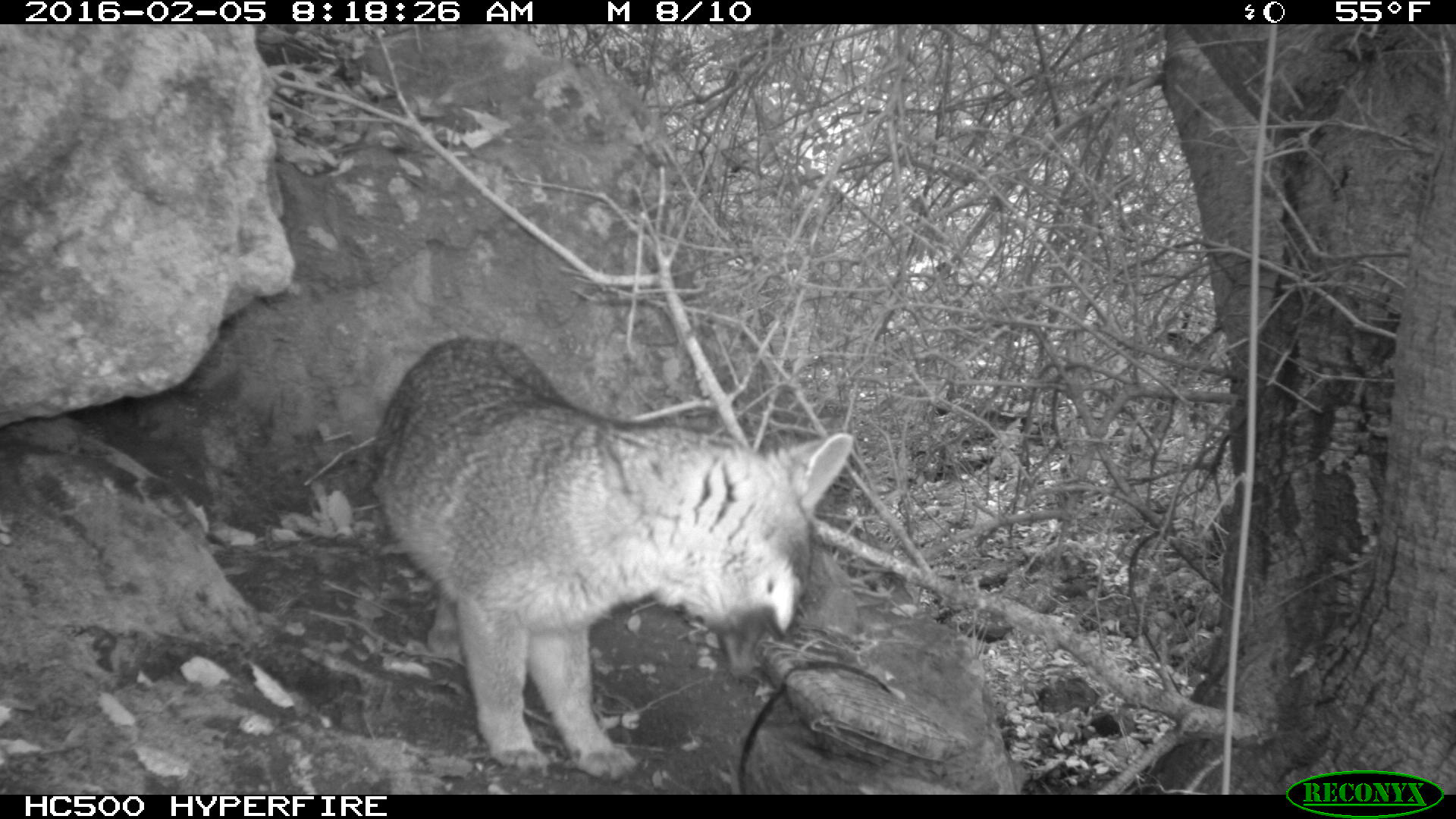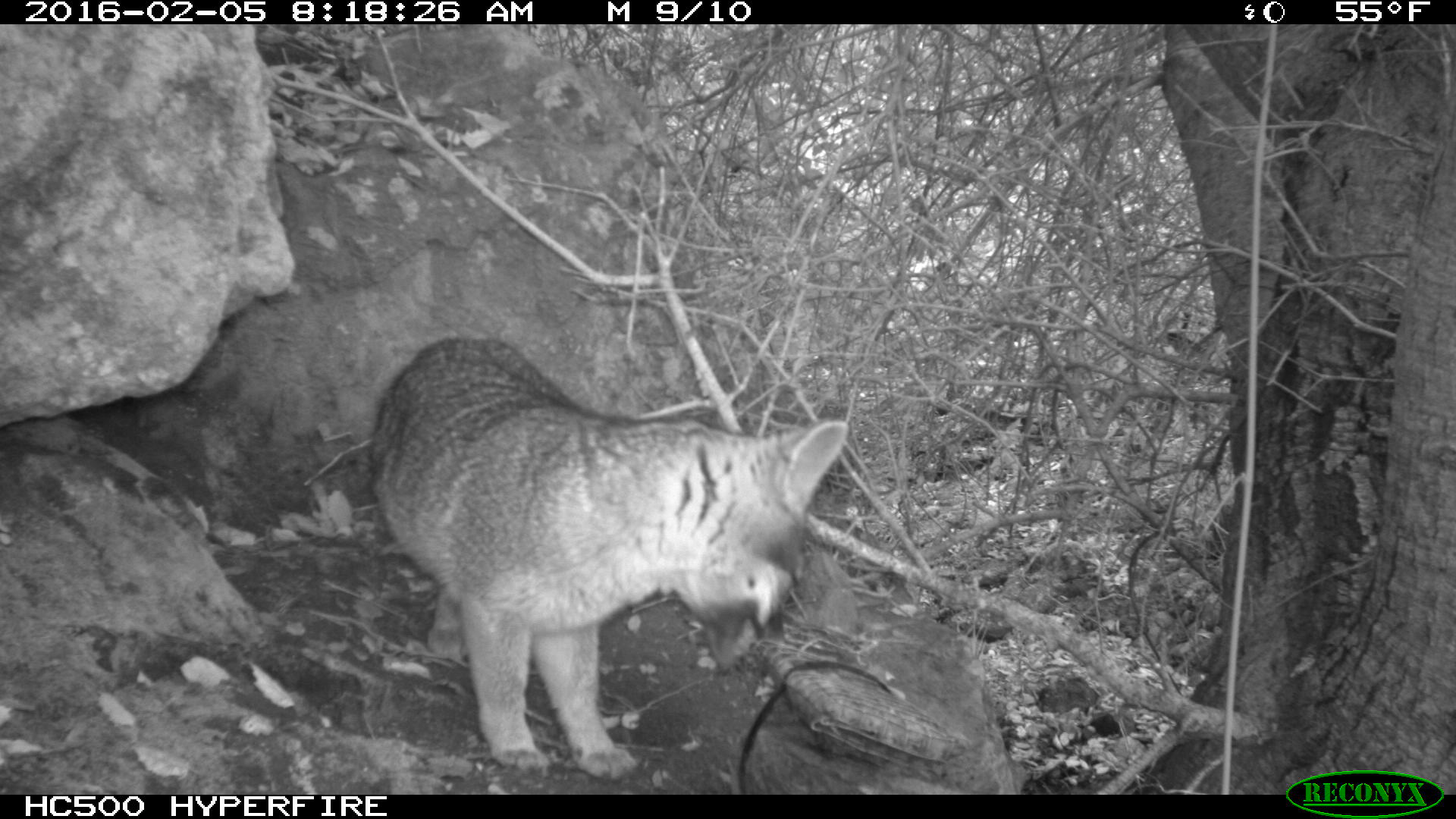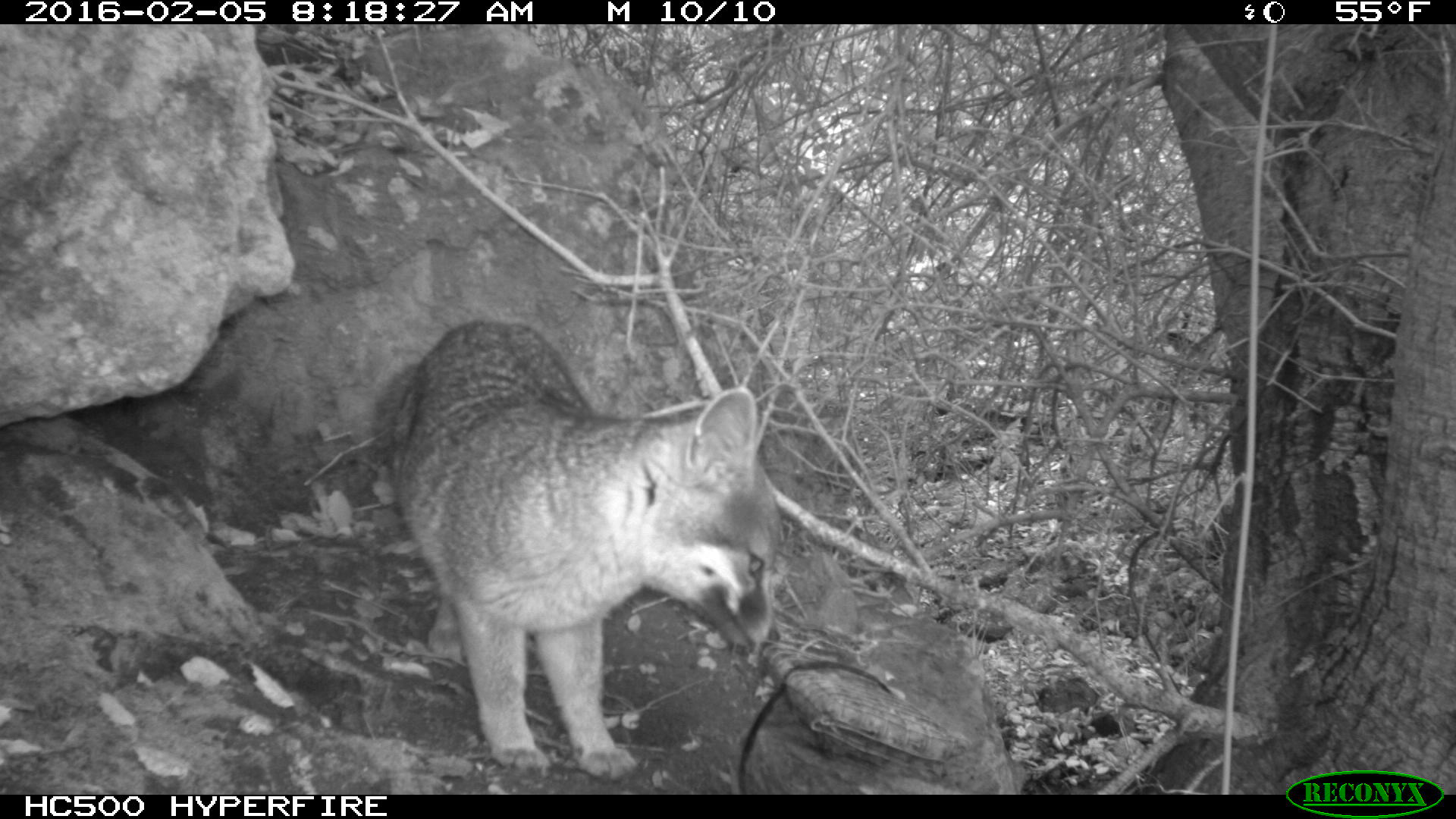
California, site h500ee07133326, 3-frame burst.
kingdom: Animalia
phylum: Chordata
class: Mammalia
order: Carnivora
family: Canidae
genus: Urocyon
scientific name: Urocyon littoralis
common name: island fox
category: fox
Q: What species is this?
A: Fox (island fox) (Urocyon littoralis).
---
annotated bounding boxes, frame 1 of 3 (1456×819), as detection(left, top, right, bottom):
fox: detection(366, 337, 855, 782)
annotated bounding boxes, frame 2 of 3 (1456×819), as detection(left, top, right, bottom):
fox: detection(365, 337, 849, 782)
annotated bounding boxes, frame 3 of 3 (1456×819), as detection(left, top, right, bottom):
fox: detection(370, 316, 780, 783)